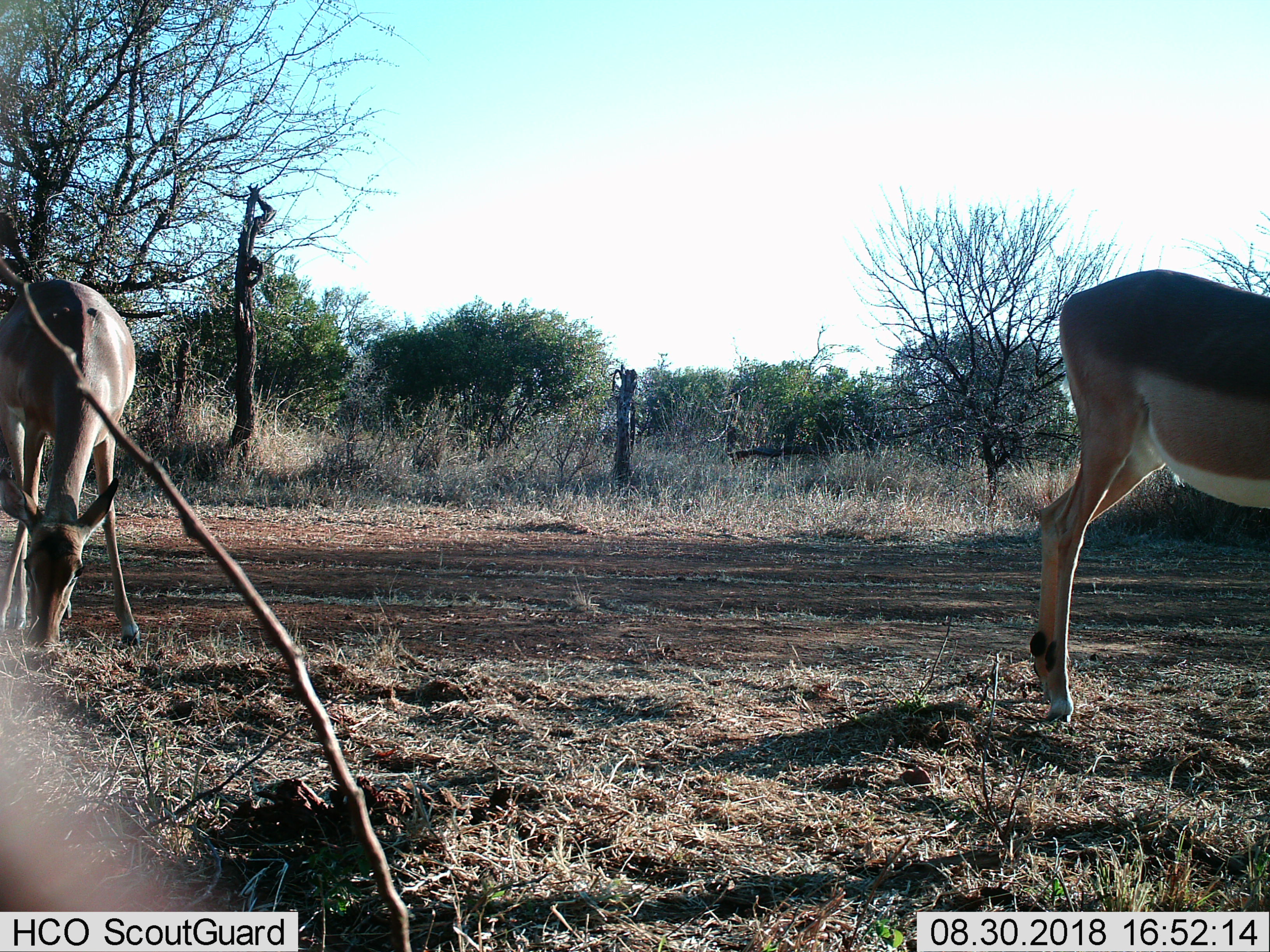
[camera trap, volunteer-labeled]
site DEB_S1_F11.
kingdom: Animalia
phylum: Chordata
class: Mammalia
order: Artiodactyla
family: Bovidae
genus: Aepyceros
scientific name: Aepyceros melampus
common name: impala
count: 2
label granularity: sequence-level